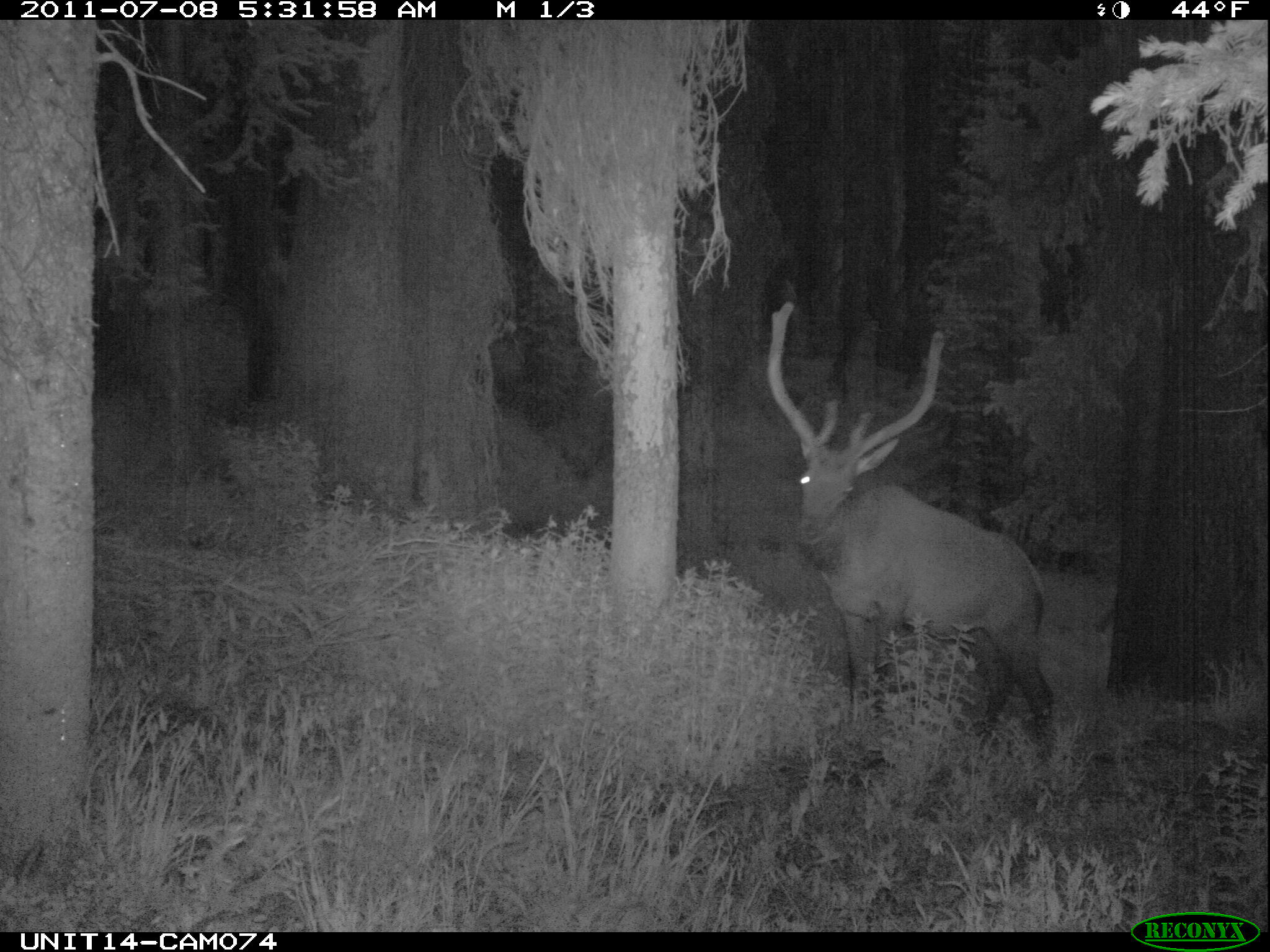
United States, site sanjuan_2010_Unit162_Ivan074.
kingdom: Animalia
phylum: Chordata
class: Mammalia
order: Artiodactyla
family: Cervidae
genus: Cervus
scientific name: Cervus elaphus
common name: red deer